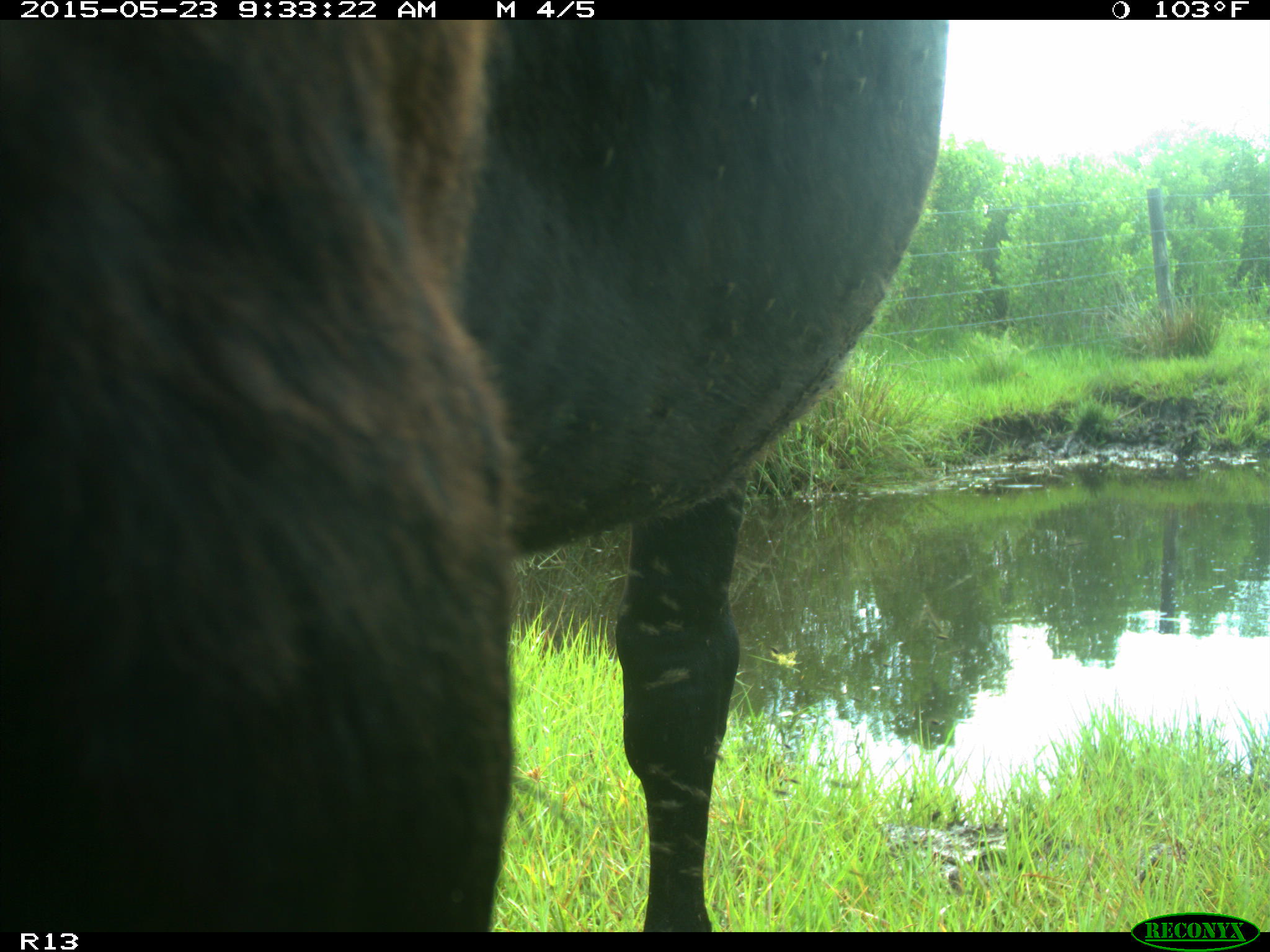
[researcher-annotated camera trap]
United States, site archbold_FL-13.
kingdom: Animalia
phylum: Chordata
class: Mammalia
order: Artiodactyla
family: Bovidae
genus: Bos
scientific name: Bos taurus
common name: domestic cow